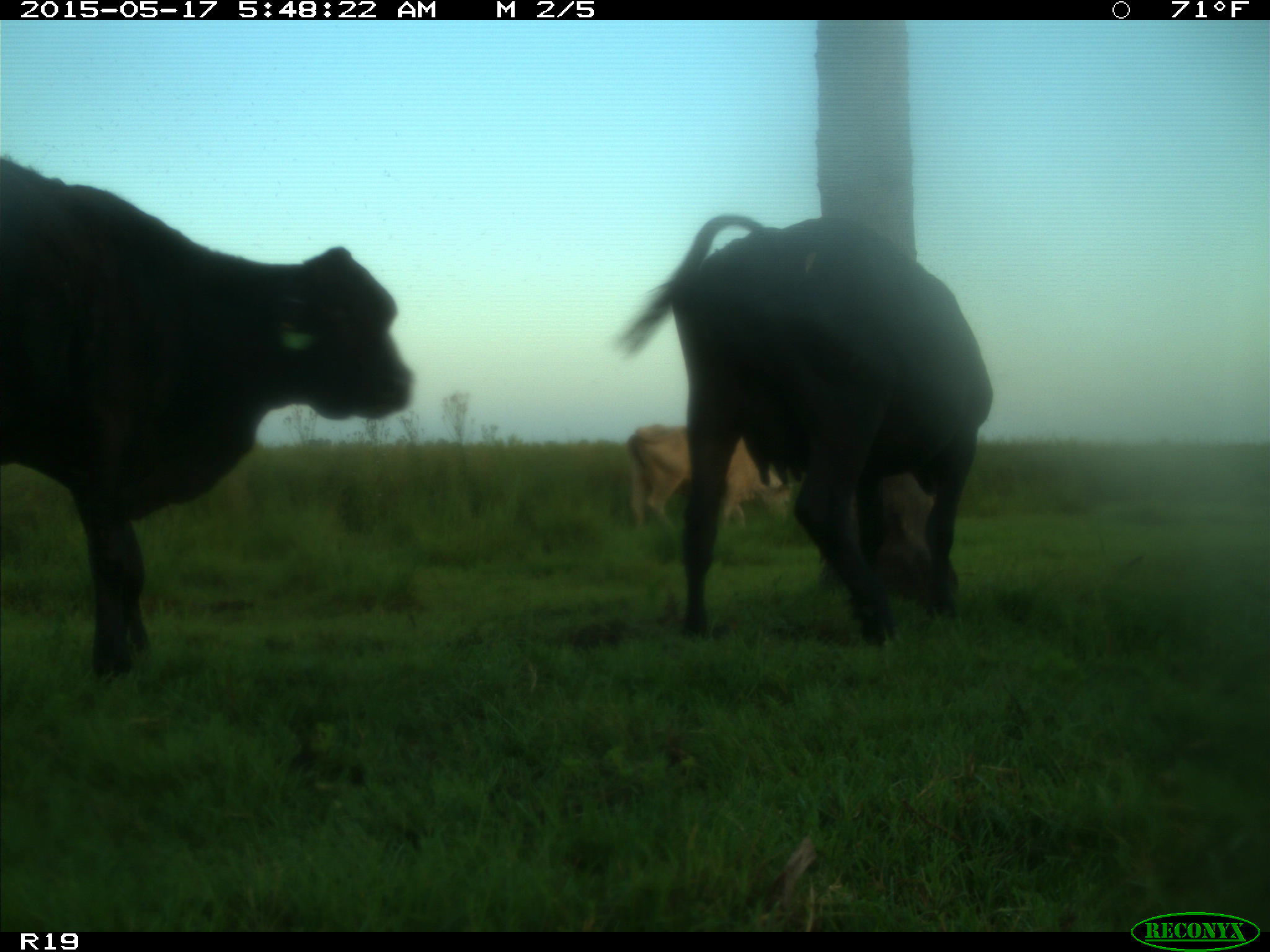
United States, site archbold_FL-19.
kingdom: Animalia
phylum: Chordata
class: Mammalia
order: Artiodactyla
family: Bovidae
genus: Bos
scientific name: Bos taurus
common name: domestic cow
Bos taurus (domestic cow).